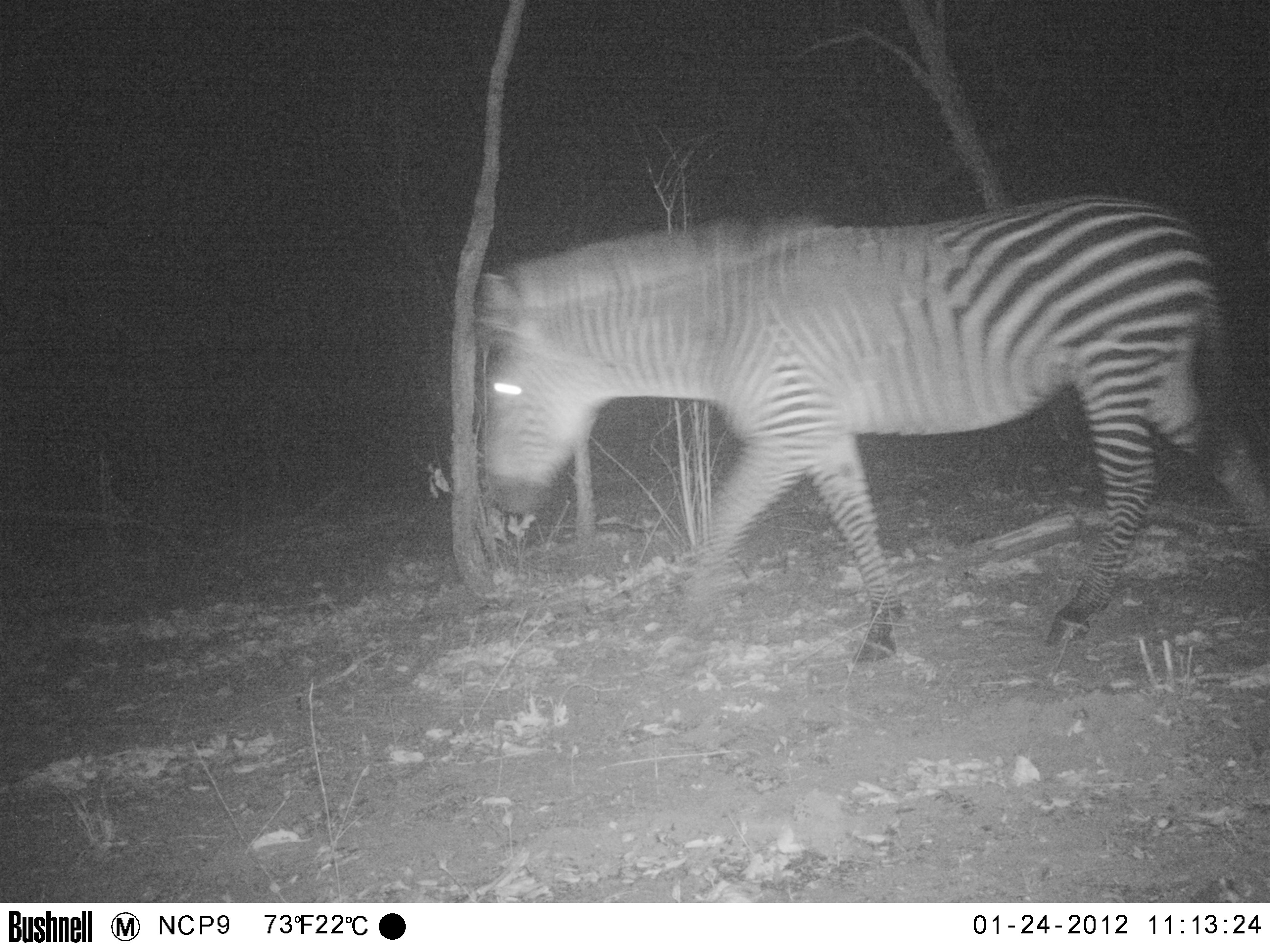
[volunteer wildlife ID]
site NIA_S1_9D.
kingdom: Animalia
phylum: Chordata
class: Mammalia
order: Perissodactyla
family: Equidae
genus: Equus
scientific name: Equus quagga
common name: plains zebra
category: zebraplains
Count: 1.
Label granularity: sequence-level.